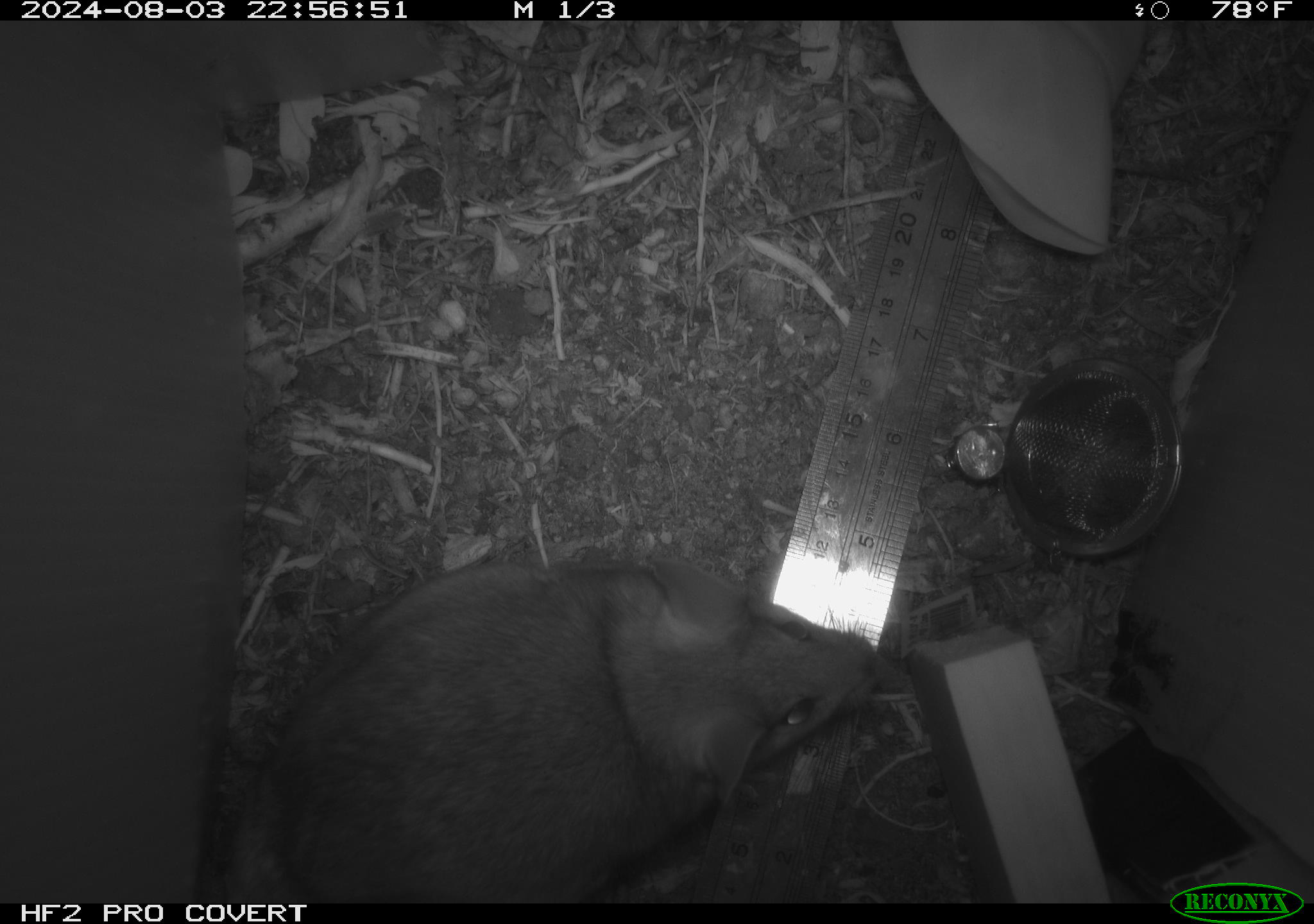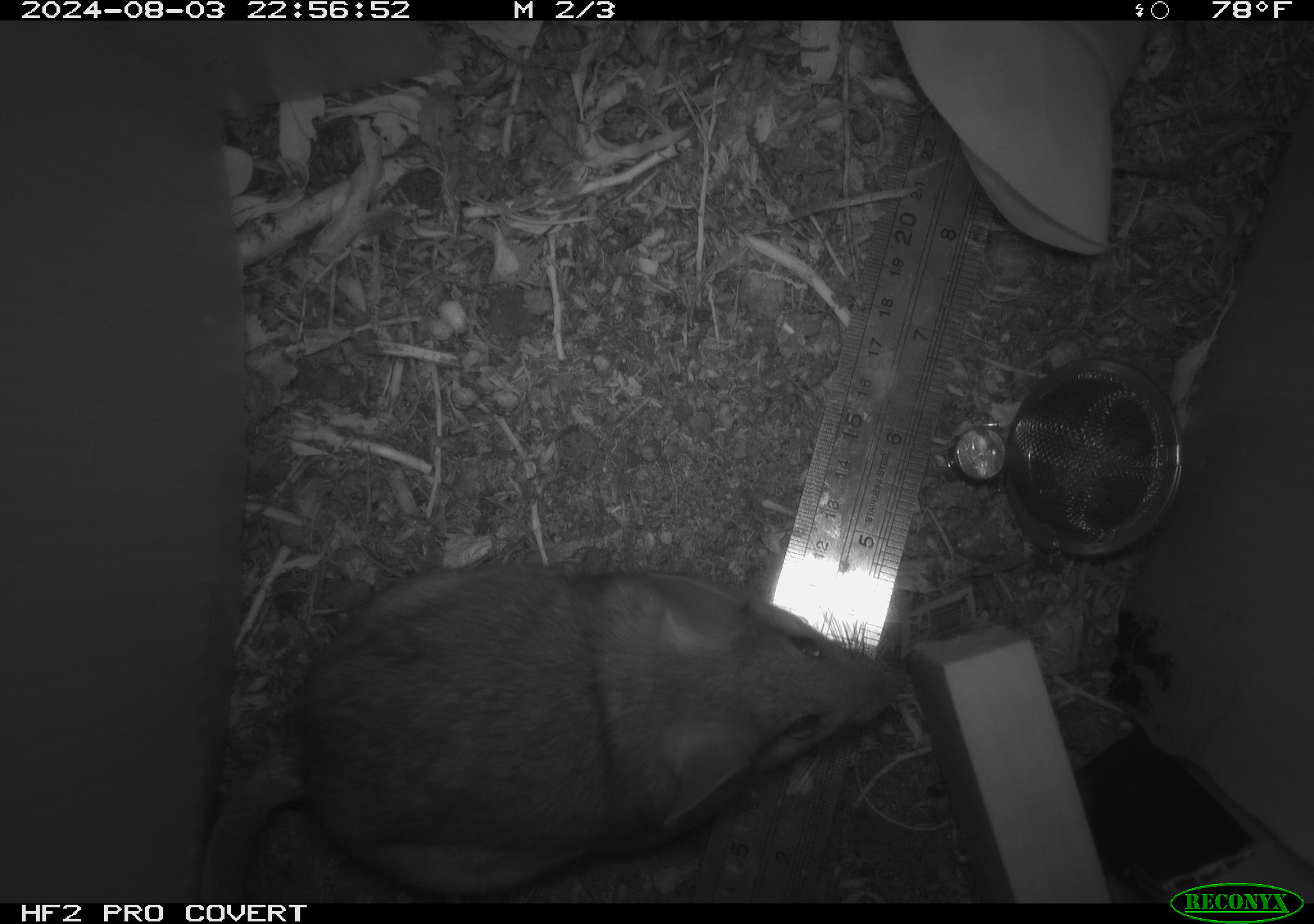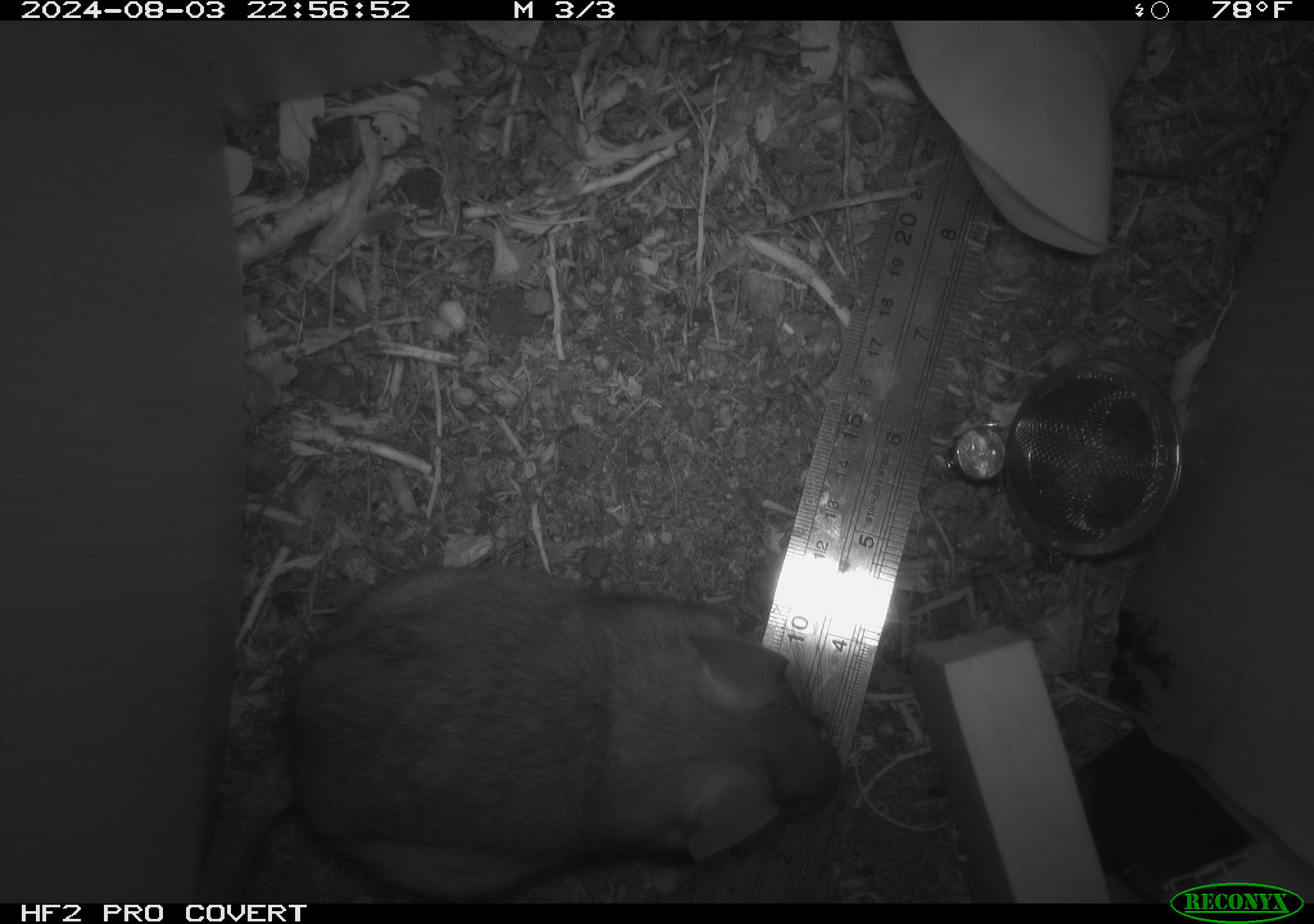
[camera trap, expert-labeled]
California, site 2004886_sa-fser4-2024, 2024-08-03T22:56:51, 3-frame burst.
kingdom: Animalia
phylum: Chordata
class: Mammalia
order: Rodentia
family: Sciuridae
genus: Neotamias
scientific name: Neotamias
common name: western chipmunks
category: neotamias species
Neotamias species (western chipmunks) (Neotamias).